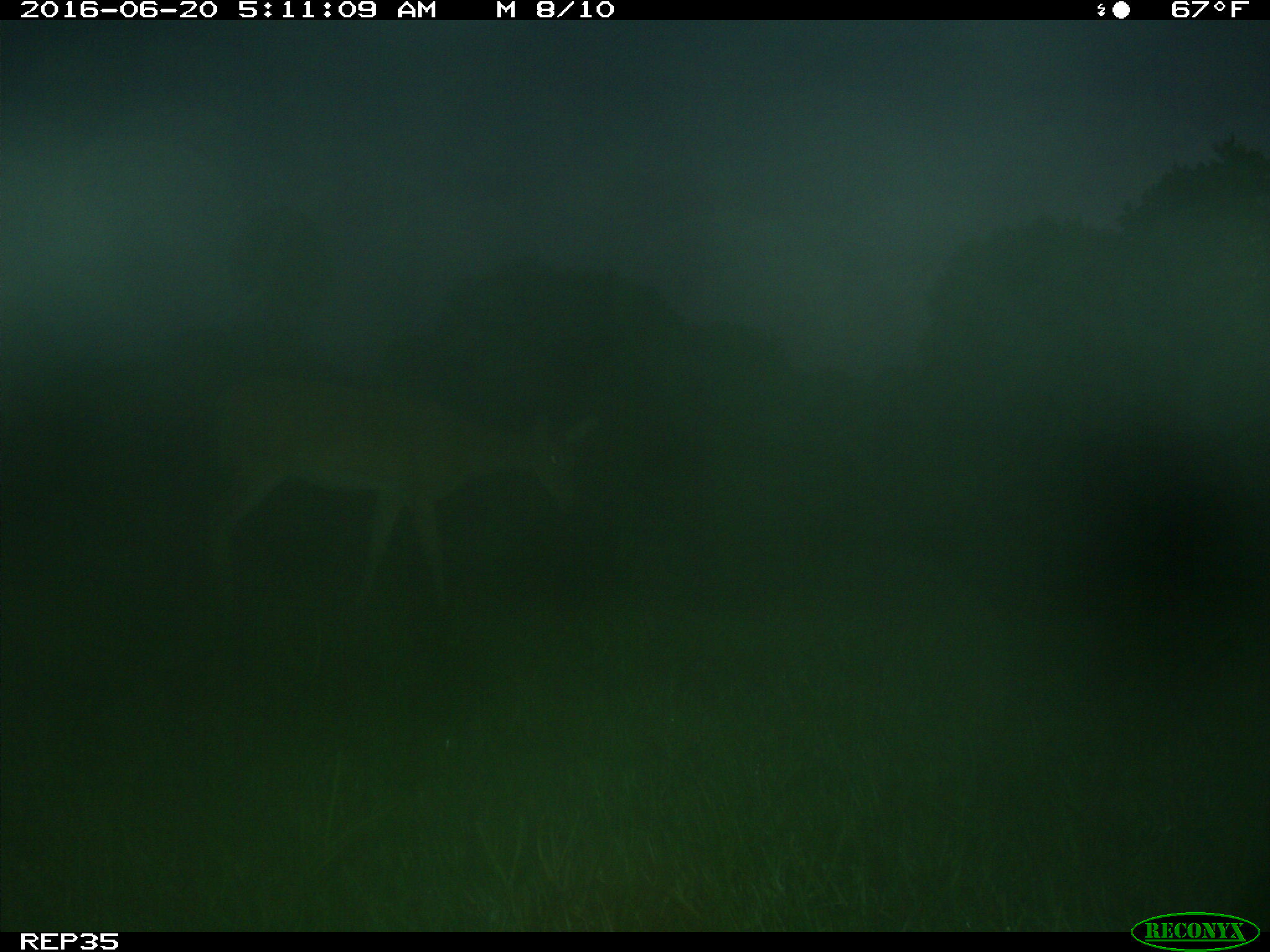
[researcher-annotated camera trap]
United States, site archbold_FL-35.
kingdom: Animalia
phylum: Chordata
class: Mammalia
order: Artiodactyla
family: Cervidae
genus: Odocoileus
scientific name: Odocoileus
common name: deer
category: unidentified deer